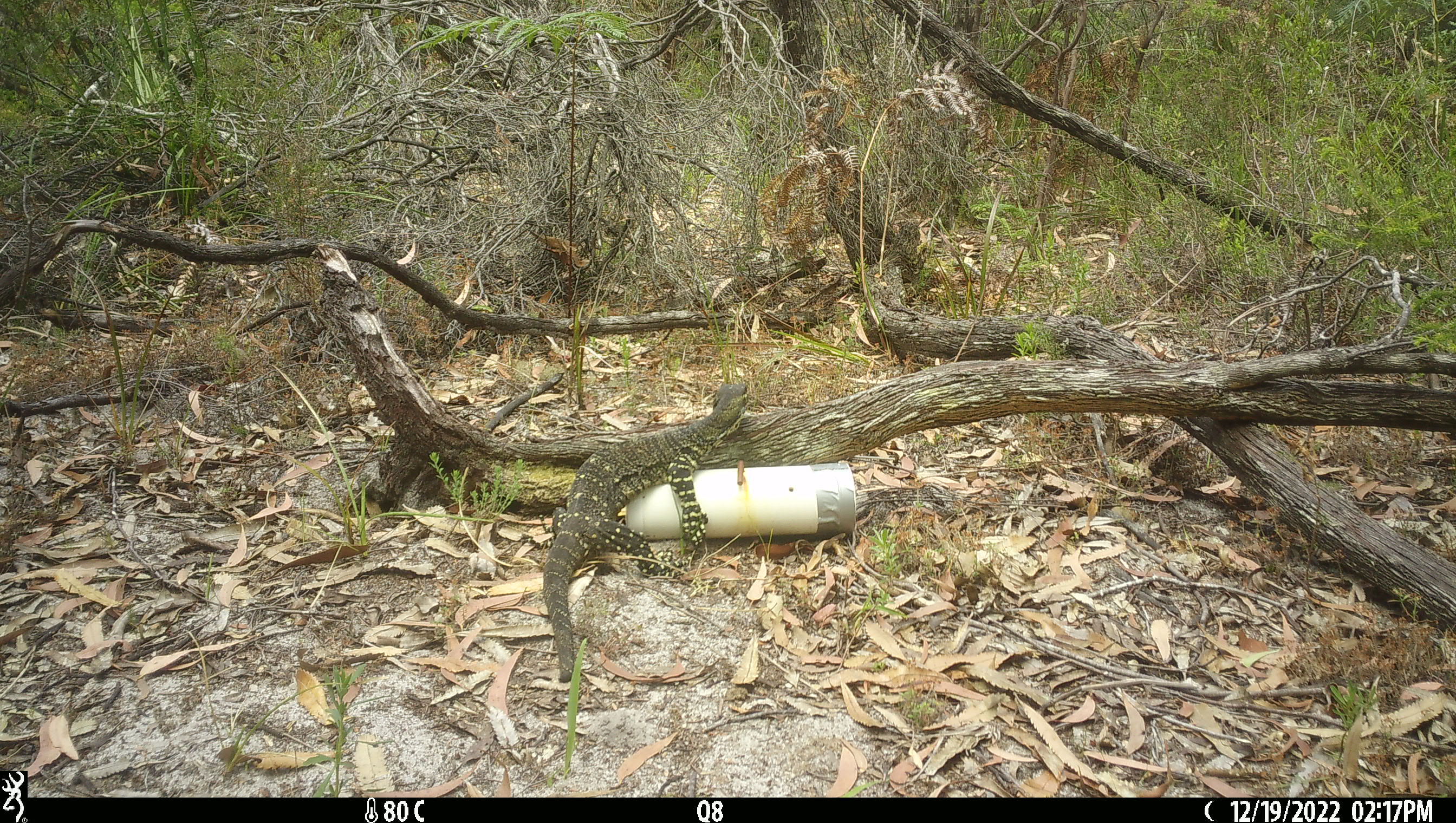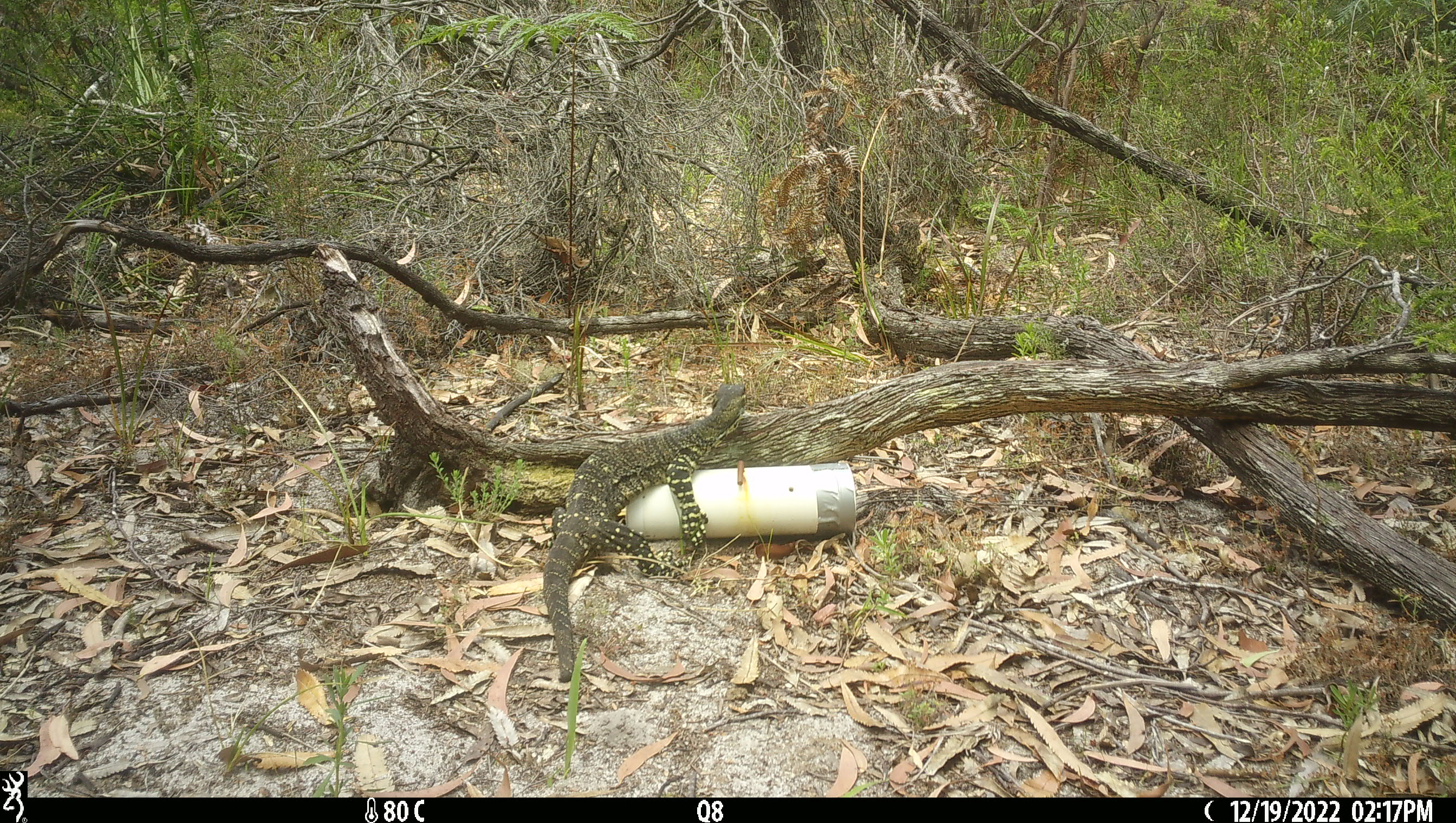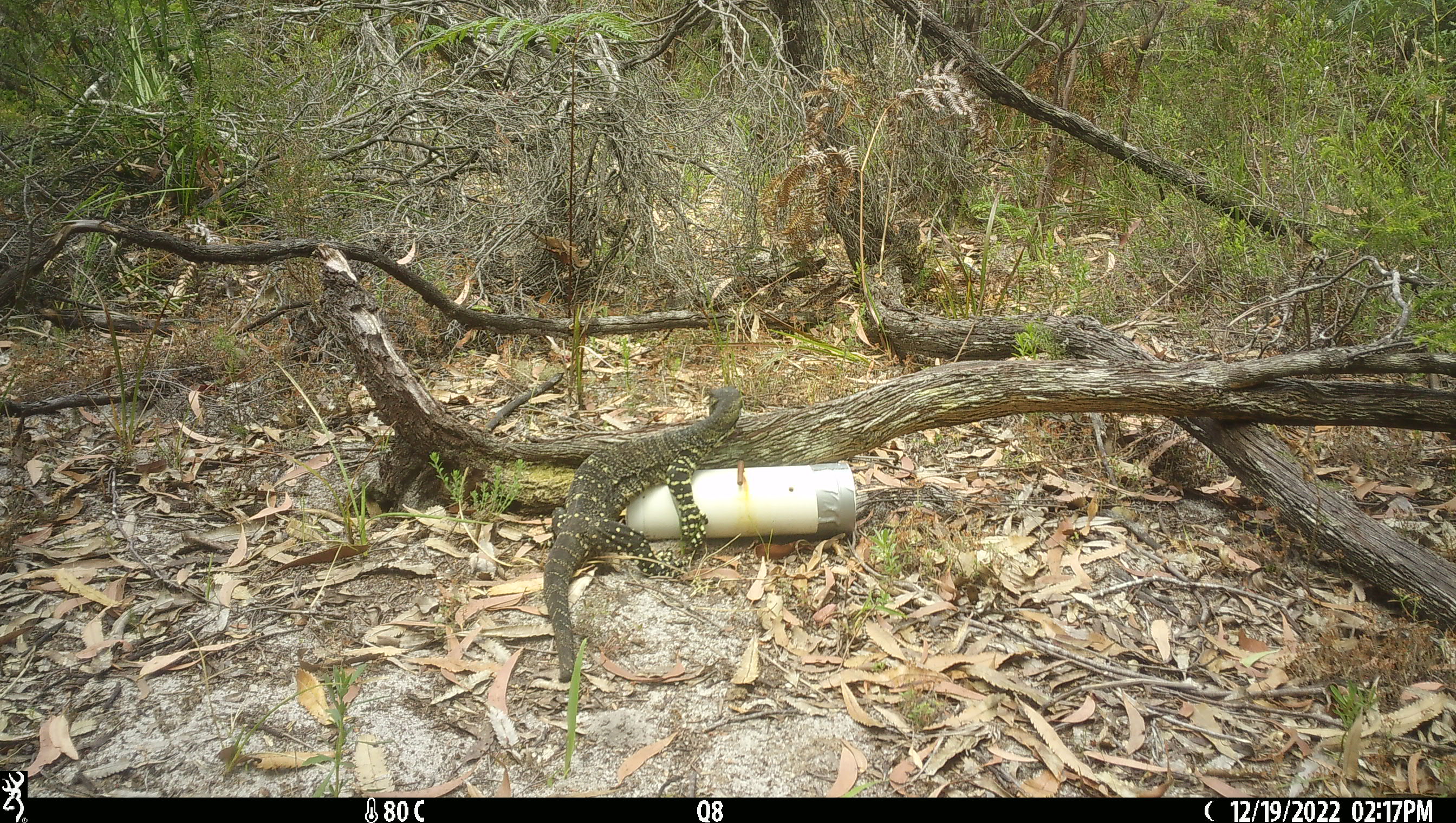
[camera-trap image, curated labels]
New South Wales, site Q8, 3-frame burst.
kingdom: Animalia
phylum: Chordata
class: Reptilia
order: Squamata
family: Varanidae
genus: Varanus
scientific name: Varanus varius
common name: lace monitor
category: goanna